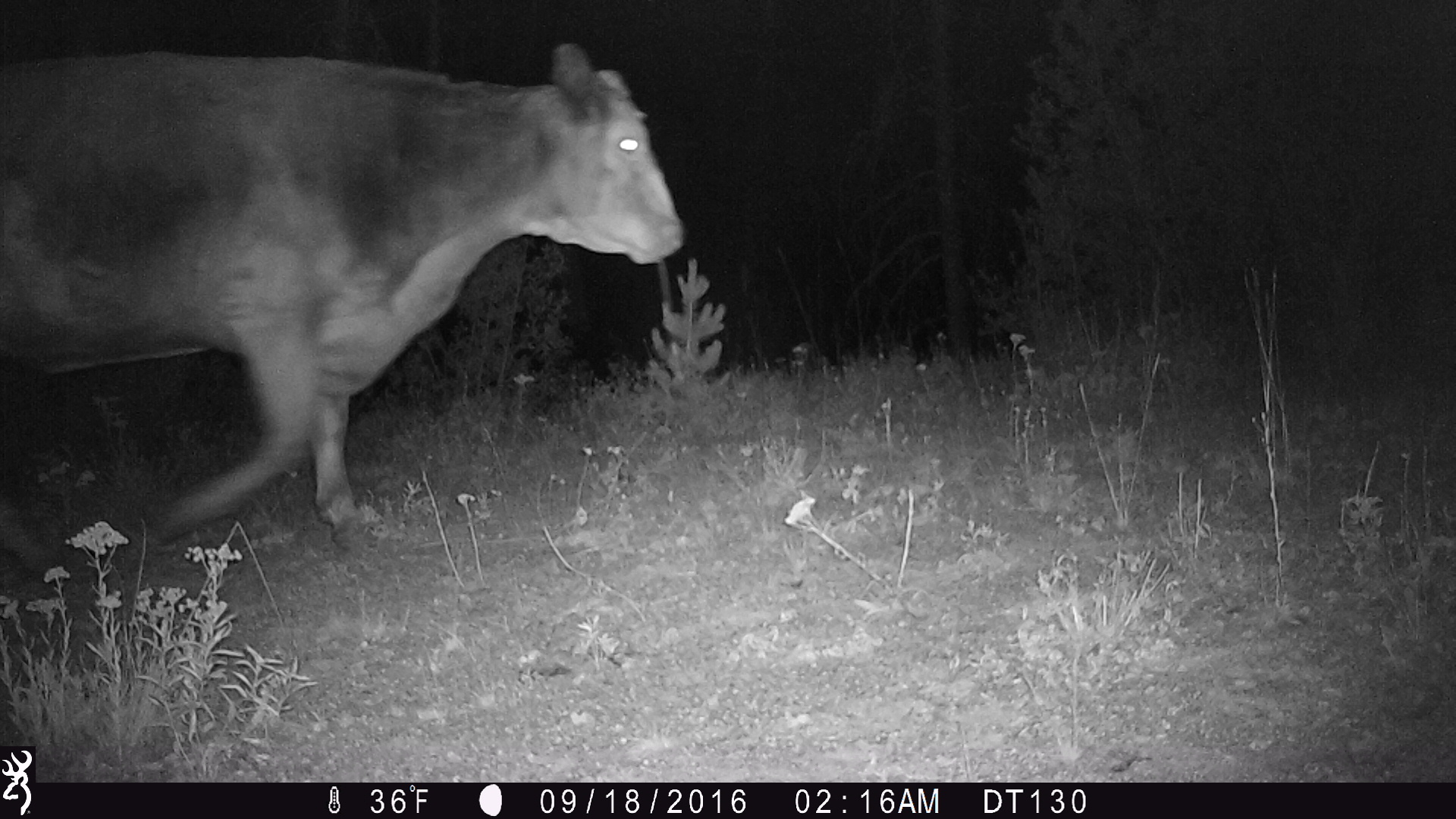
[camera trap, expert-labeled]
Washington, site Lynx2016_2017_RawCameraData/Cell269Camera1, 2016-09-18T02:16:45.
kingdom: Animalia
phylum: Chordata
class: Mammalia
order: Artiodactyla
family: Bovidae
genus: Bos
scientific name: Bos taurus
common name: domestic cattle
Domestic cattle (Bos taurus). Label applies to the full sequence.